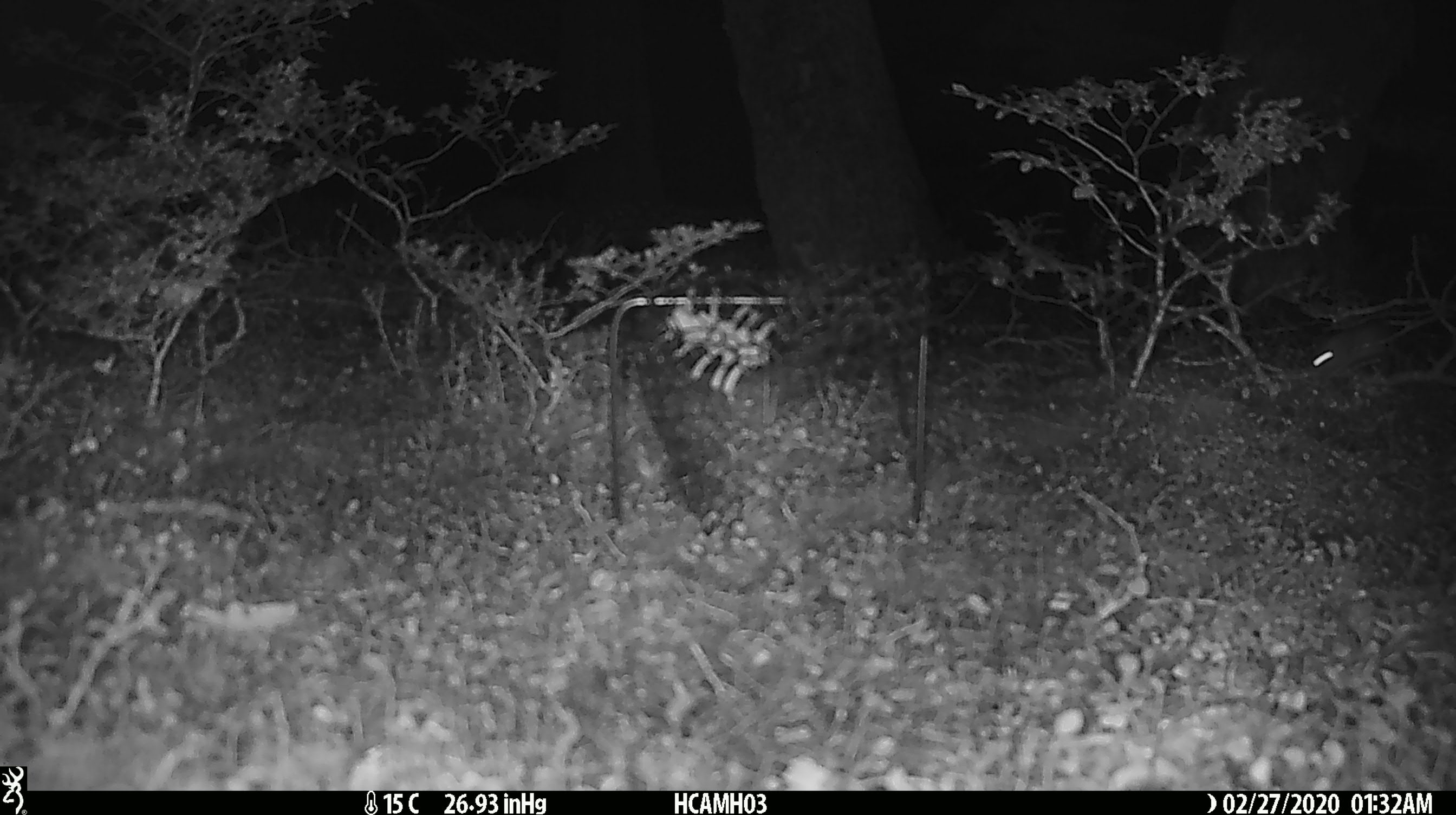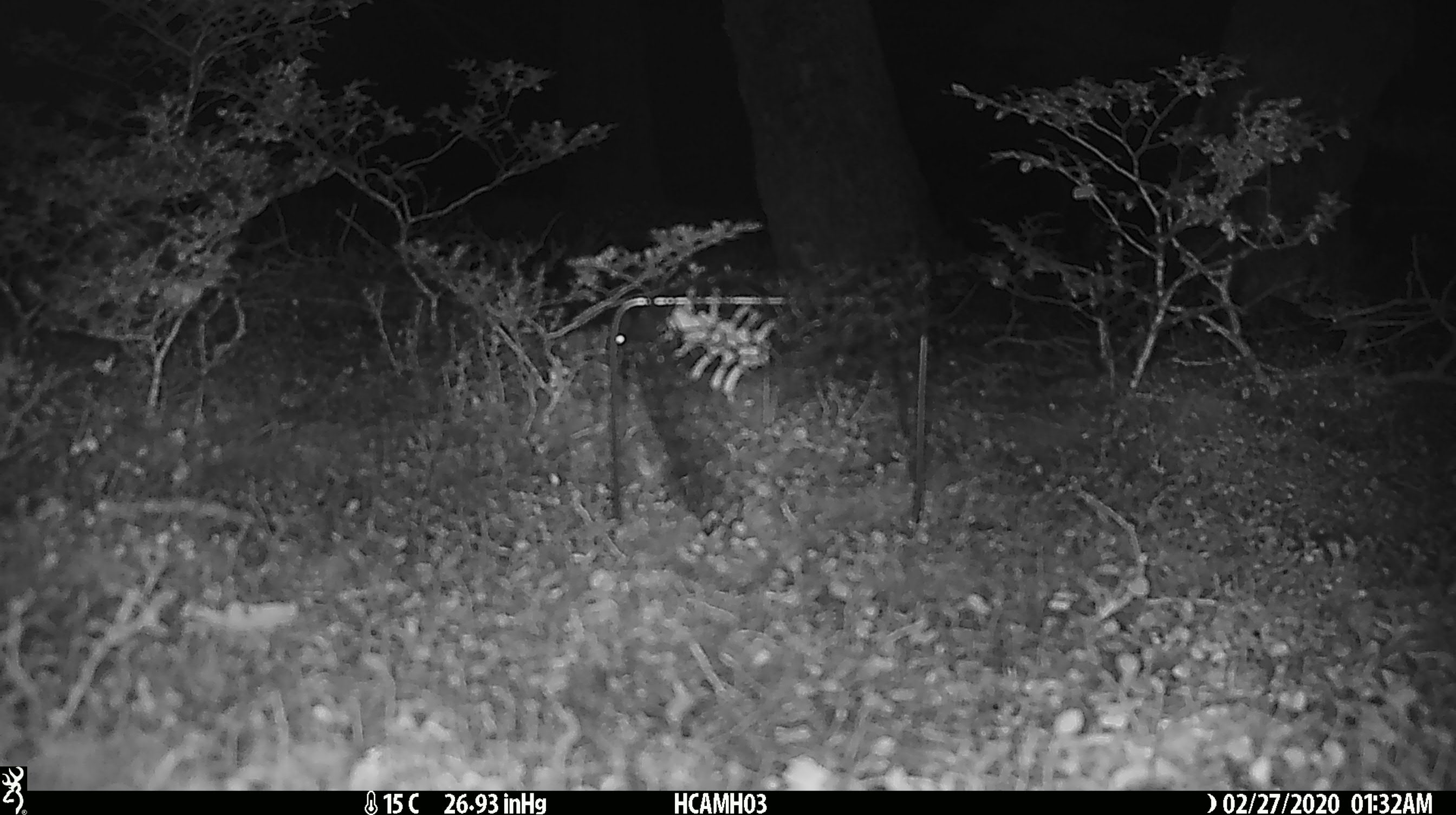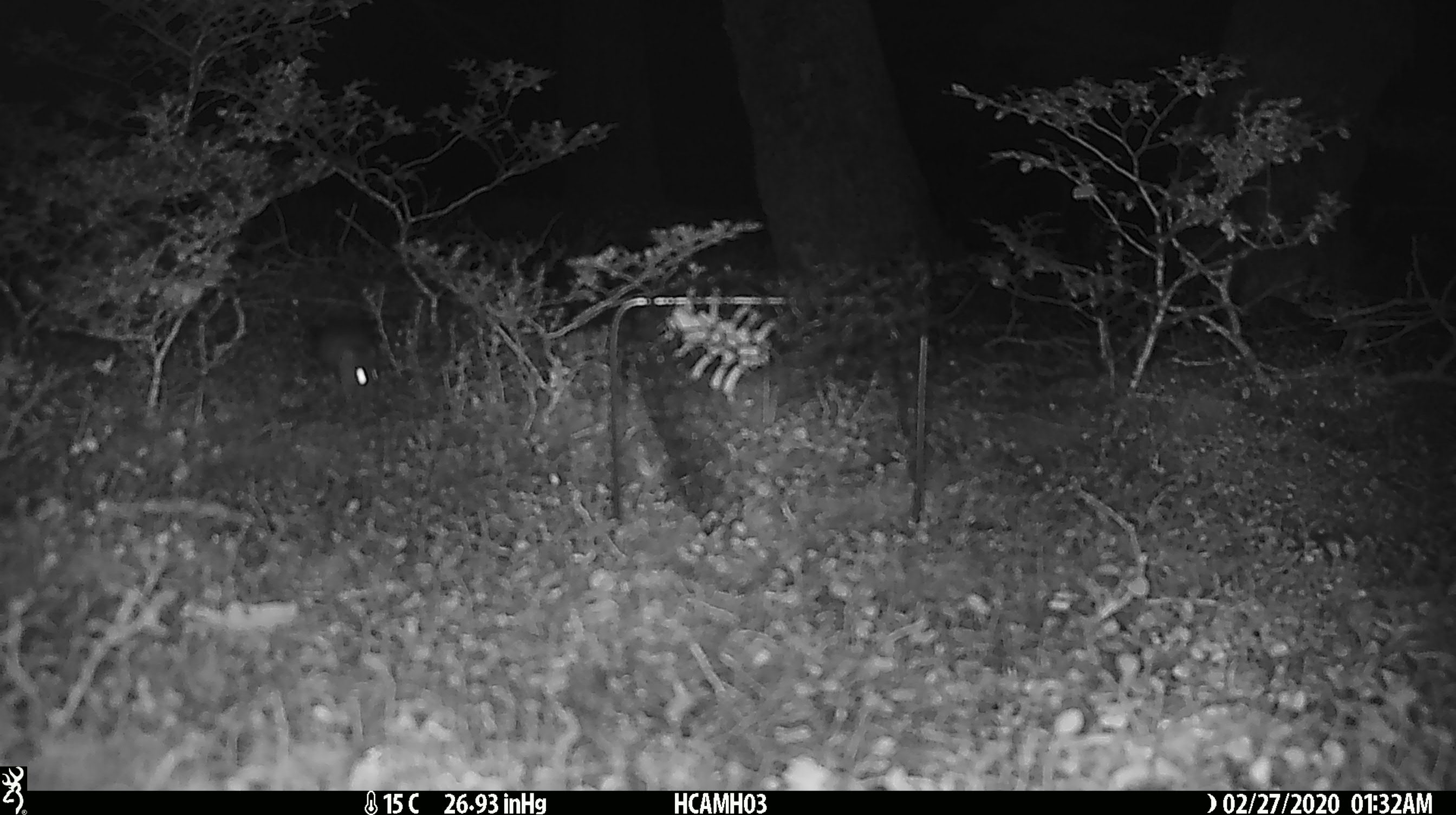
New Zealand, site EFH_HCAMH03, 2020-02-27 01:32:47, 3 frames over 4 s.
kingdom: Animalia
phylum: Chordata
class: Mammalia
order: Rodentia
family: Muridae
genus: Mus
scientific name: Mus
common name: mouse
Mouse (Mus).